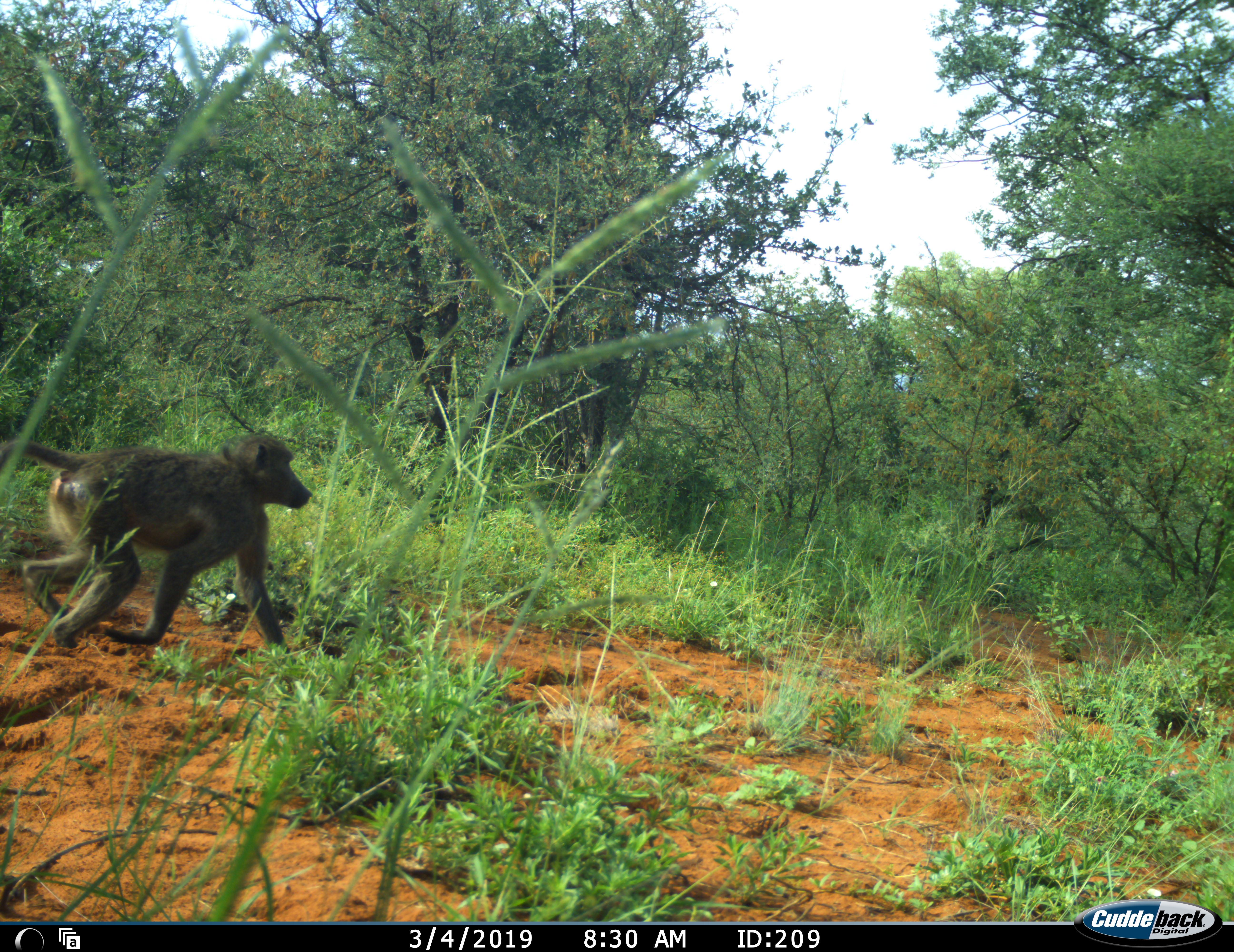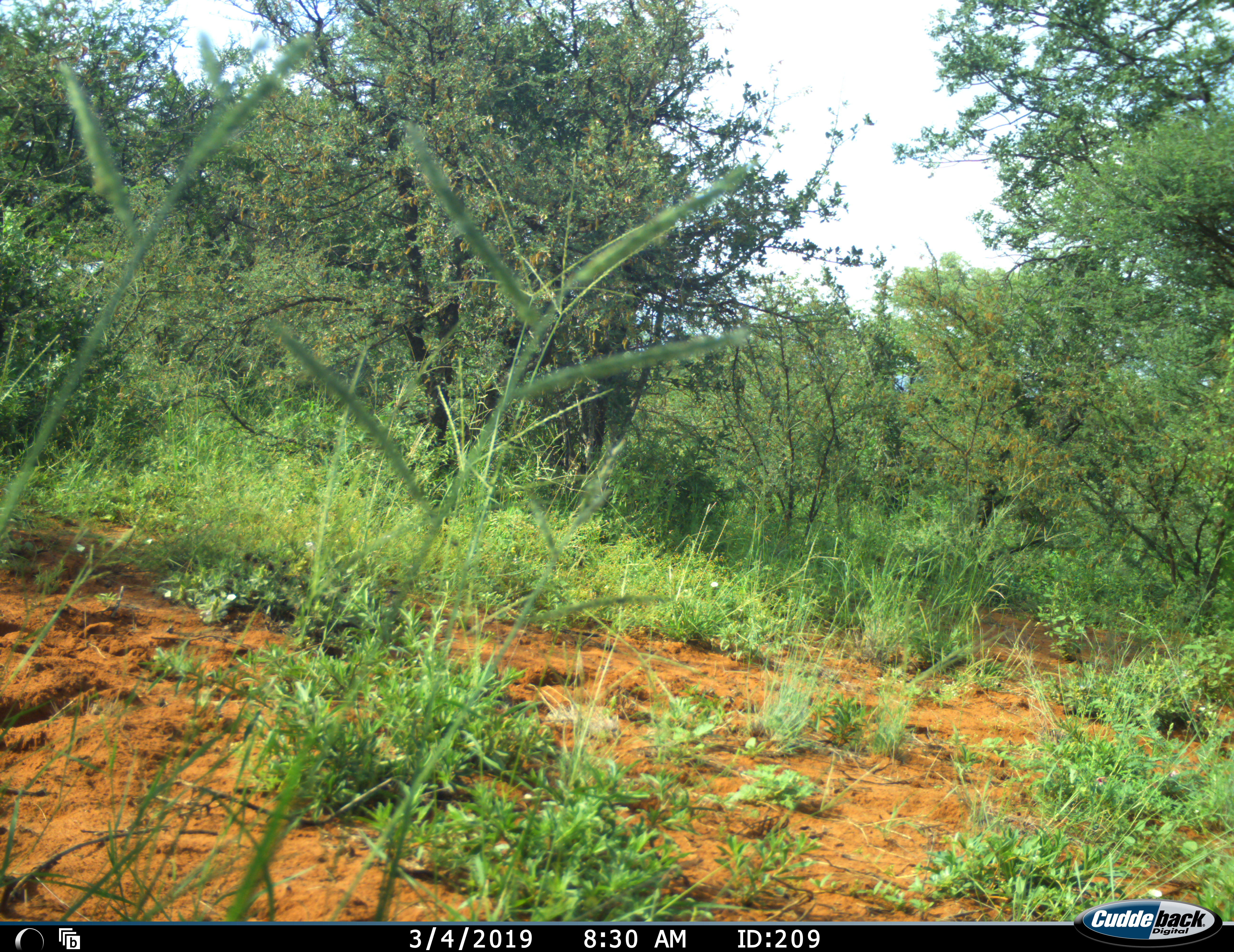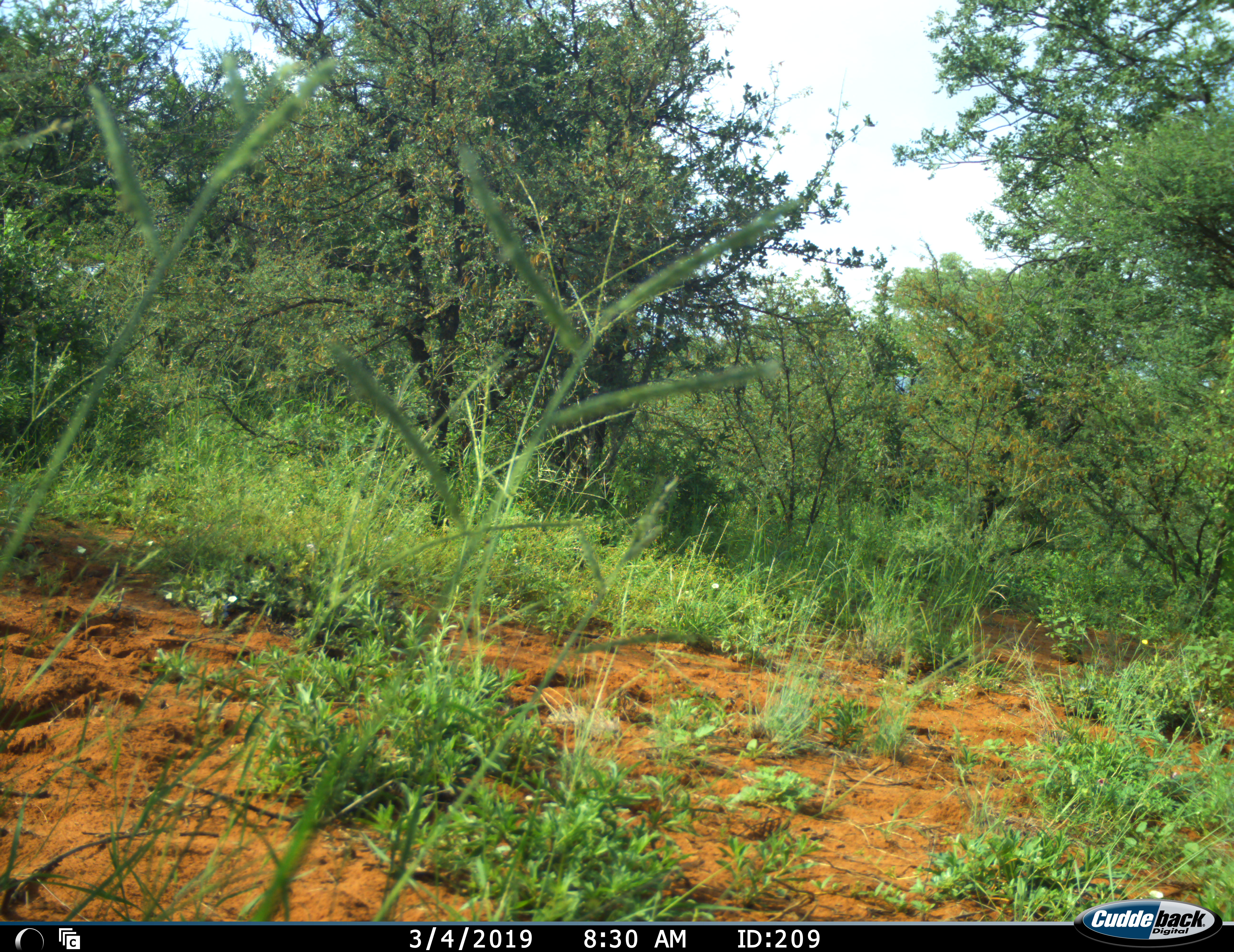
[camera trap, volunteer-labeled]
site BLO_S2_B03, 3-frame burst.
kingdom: Animalia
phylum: Chordata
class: Mammalia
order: Primates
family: Cercopithecidae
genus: Papio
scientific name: Papio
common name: baboon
Baboon (Papio), count 1. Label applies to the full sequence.